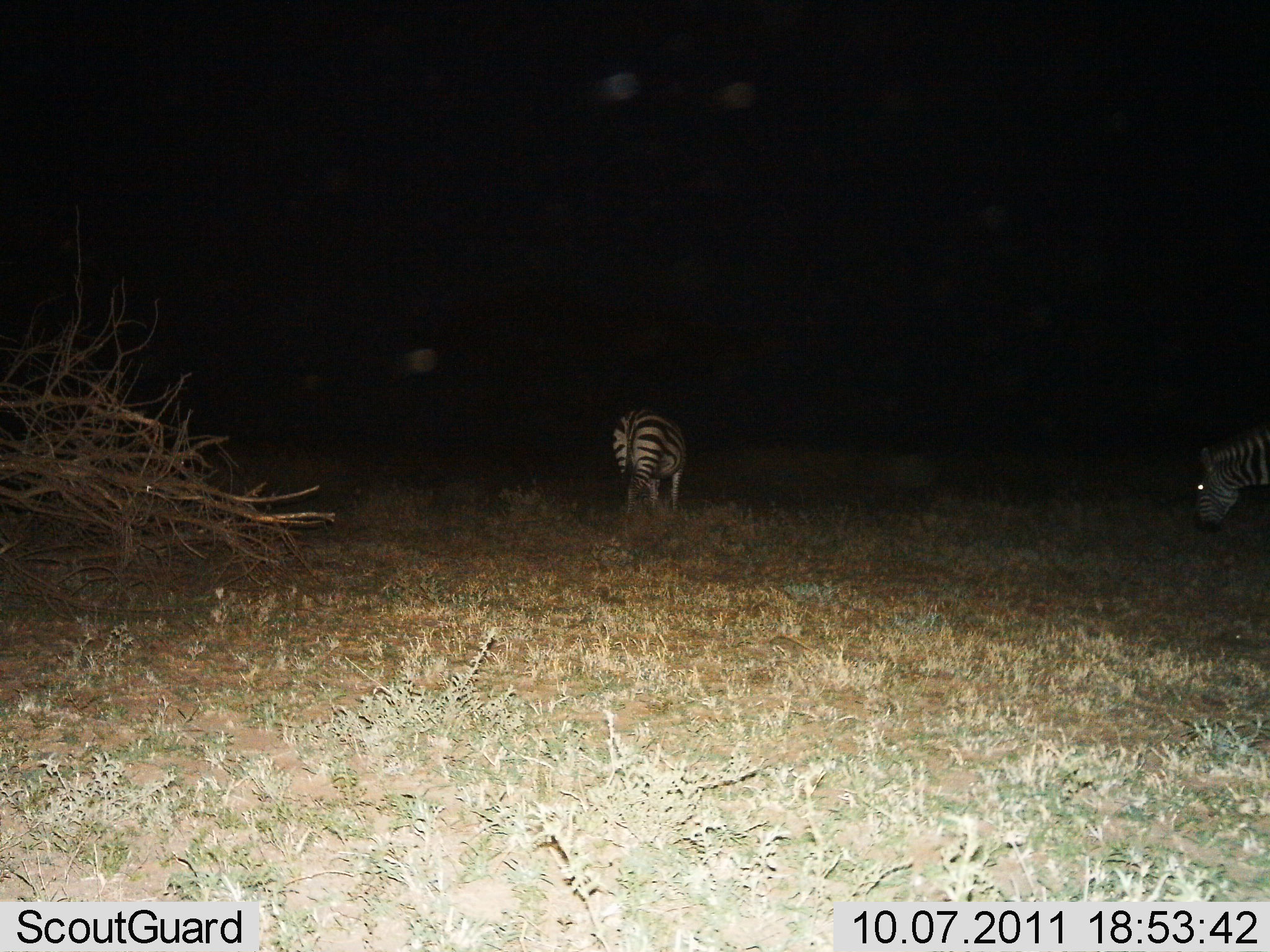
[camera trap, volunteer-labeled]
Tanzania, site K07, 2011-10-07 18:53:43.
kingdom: Animalia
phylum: Chordata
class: Mammalia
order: Perissodactyla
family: Equidae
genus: Equus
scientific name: Equus quagga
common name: plains zebra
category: zebra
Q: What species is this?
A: Zebra (plains zebra) (Equus quagga).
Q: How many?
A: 2.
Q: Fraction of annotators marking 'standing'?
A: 50%.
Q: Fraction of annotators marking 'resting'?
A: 0%.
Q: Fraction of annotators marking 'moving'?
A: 25%.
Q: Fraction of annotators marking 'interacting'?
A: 0%.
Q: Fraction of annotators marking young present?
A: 0%.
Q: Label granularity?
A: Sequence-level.